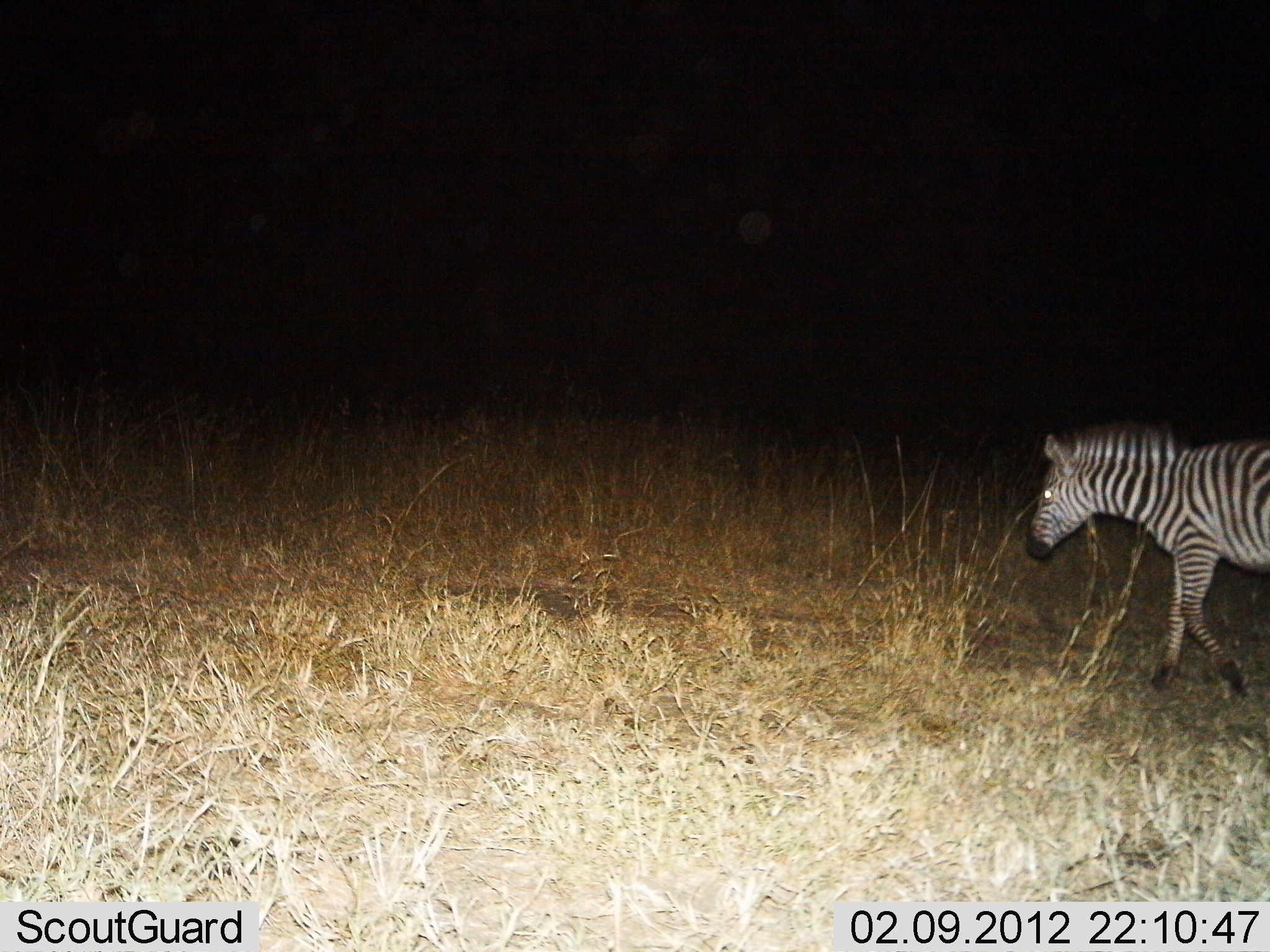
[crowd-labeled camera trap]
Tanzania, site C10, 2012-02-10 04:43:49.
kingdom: Animalia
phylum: Chordata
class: Mammalia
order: Perissodactyla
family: Equidae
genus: Equus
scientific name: Equus quagga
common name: plains zebra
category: zebra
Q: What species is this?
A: Zebra (plains zebra) (Equus quagga).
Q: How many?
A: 1.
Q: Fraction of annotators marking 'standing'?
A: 0%.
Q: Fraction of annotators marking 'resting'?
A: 0%.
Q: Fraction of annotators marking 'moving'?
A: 100%.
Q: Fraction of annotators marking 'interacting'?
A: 0%.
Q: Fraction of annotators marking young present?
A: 0%.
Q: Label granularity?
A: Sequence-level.